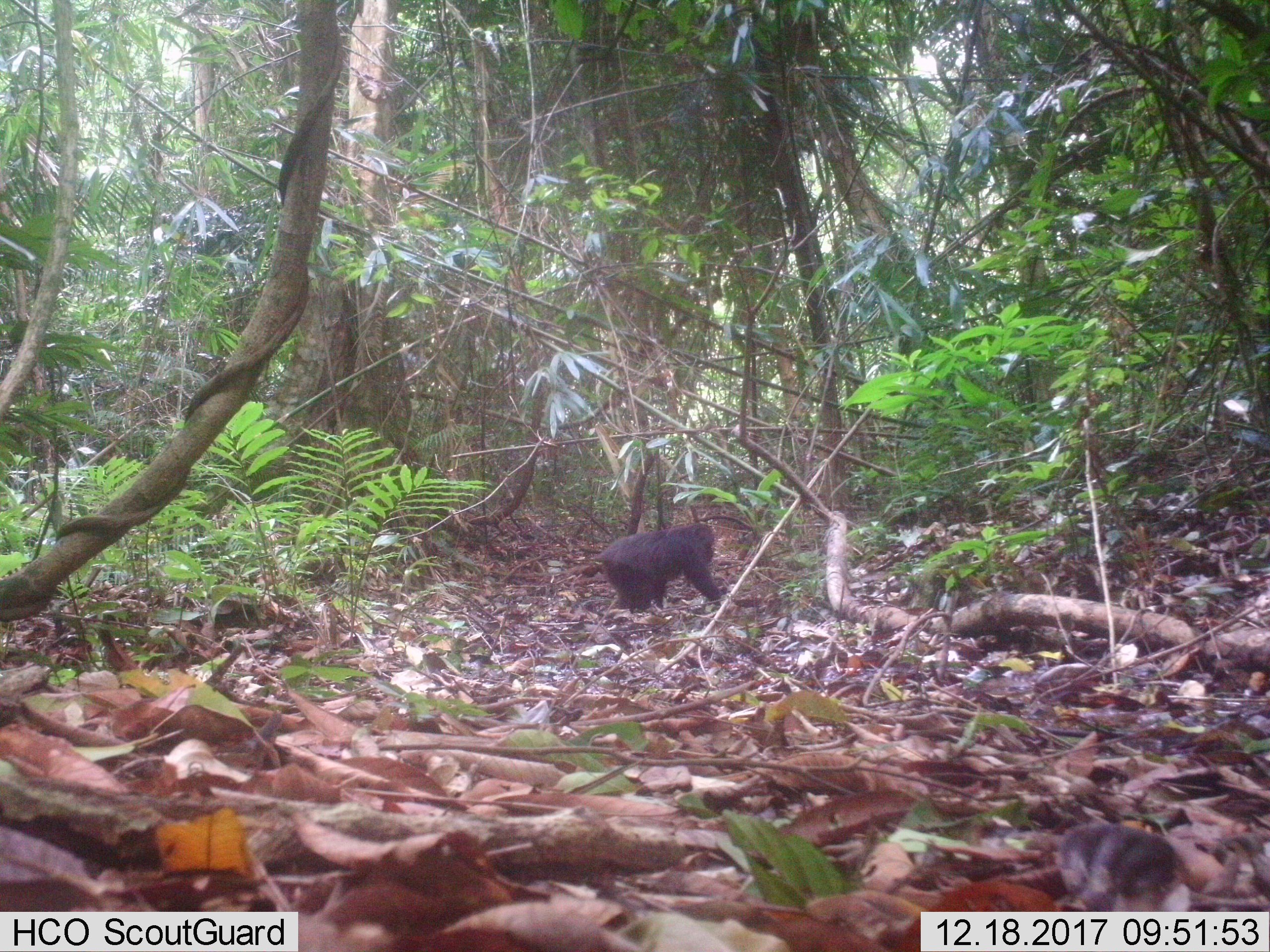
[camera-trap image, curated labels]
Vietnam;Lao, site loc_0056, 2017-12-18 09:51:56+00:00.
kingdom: Animalia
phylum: Chordata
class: Mammalia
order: Primates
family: Cercopithecidae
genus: Macaca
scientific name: Macaca arctoides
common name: stump-tailed macaque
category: stump tailed macaque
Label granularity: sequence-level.